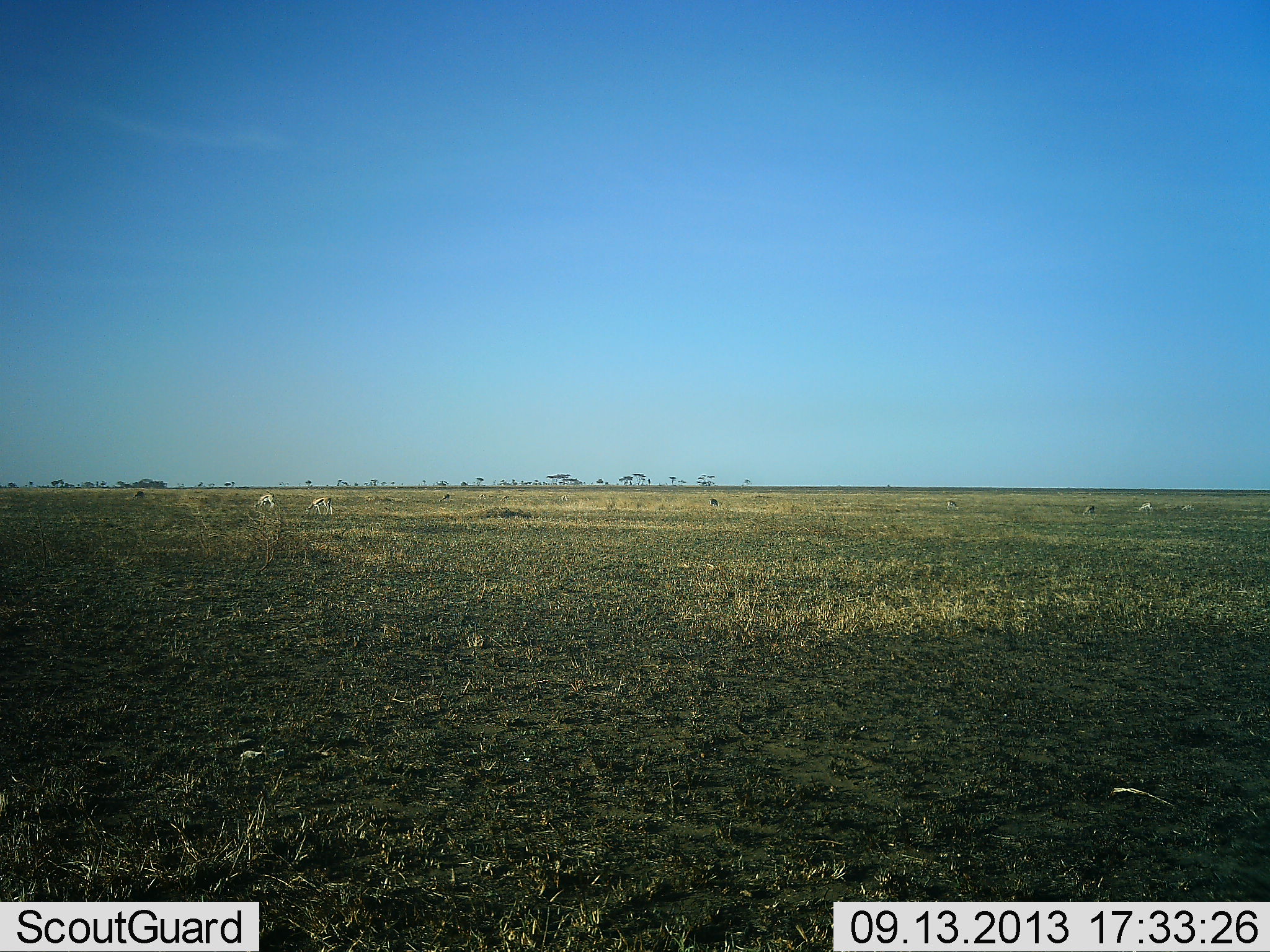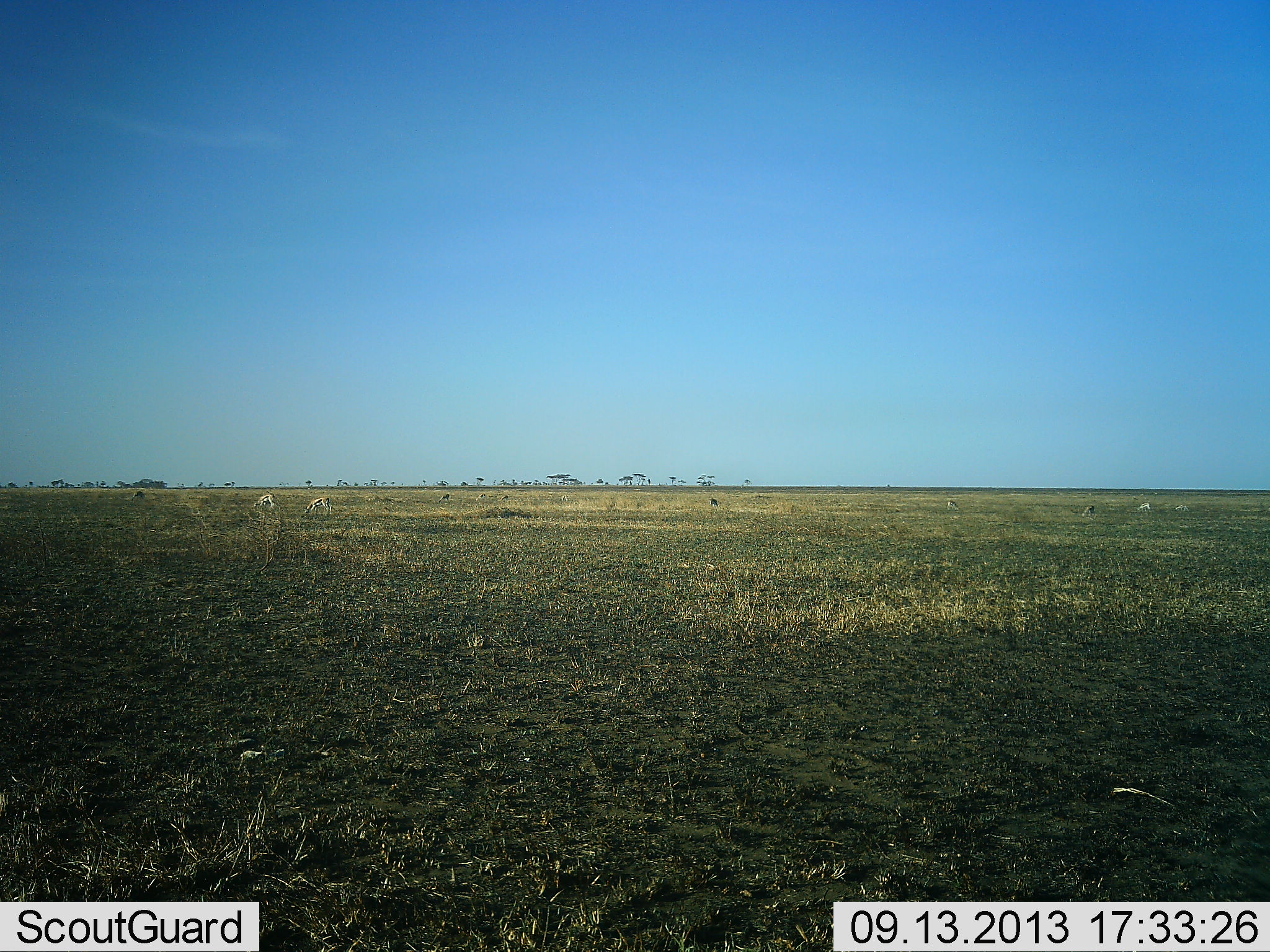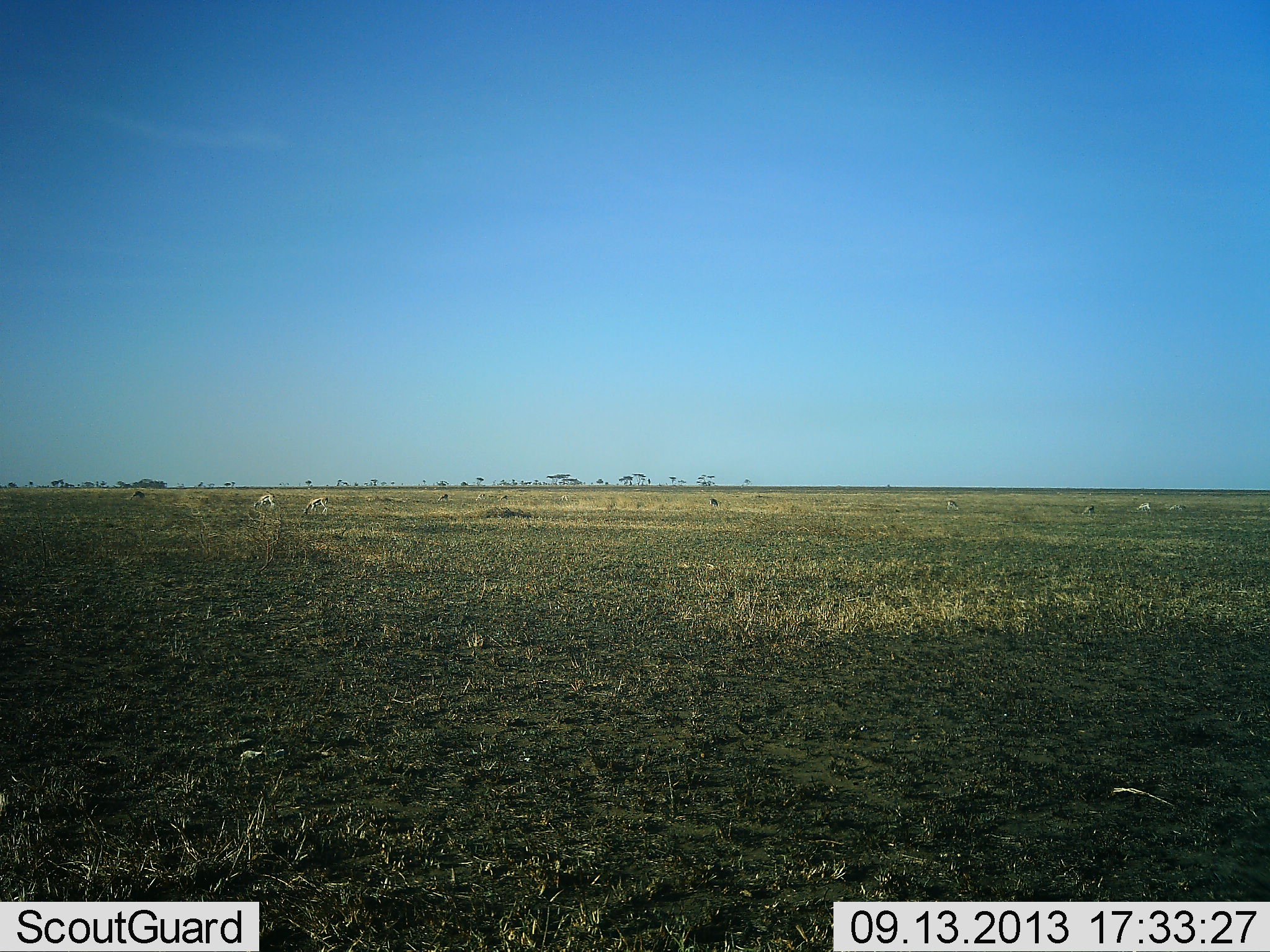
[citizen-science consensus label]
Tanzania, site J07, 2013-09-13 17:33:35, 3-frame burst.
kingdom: Animalia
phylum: Chordata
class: Mammalia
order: Artiodactyla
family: Bovidae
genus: Eudorcas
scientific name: Eudorcas thomsonii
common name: thomson's gazelle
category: gazellethomsons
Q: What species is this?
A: Gazellethomsons (thomson's gazelle) (Eudorcas thomsonii).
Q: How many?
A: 6.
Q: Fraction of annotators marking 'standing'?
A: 40%.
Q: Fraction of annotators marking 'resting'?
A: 0%.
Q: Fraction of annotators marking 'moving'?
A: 40%.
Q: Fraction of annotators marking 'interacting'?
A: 0%.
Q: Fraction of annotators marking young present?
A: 0%.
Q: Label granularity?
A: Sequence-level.